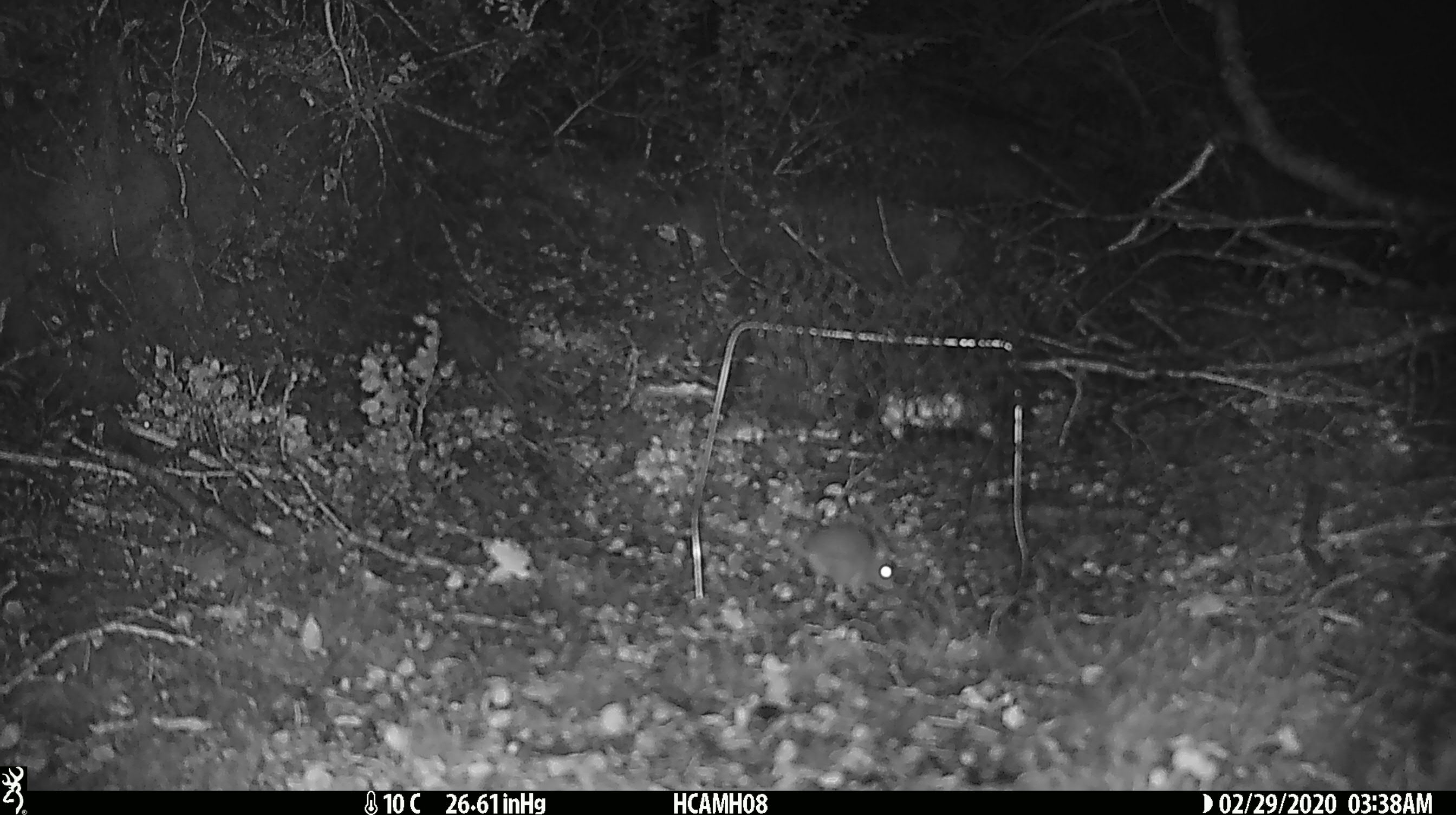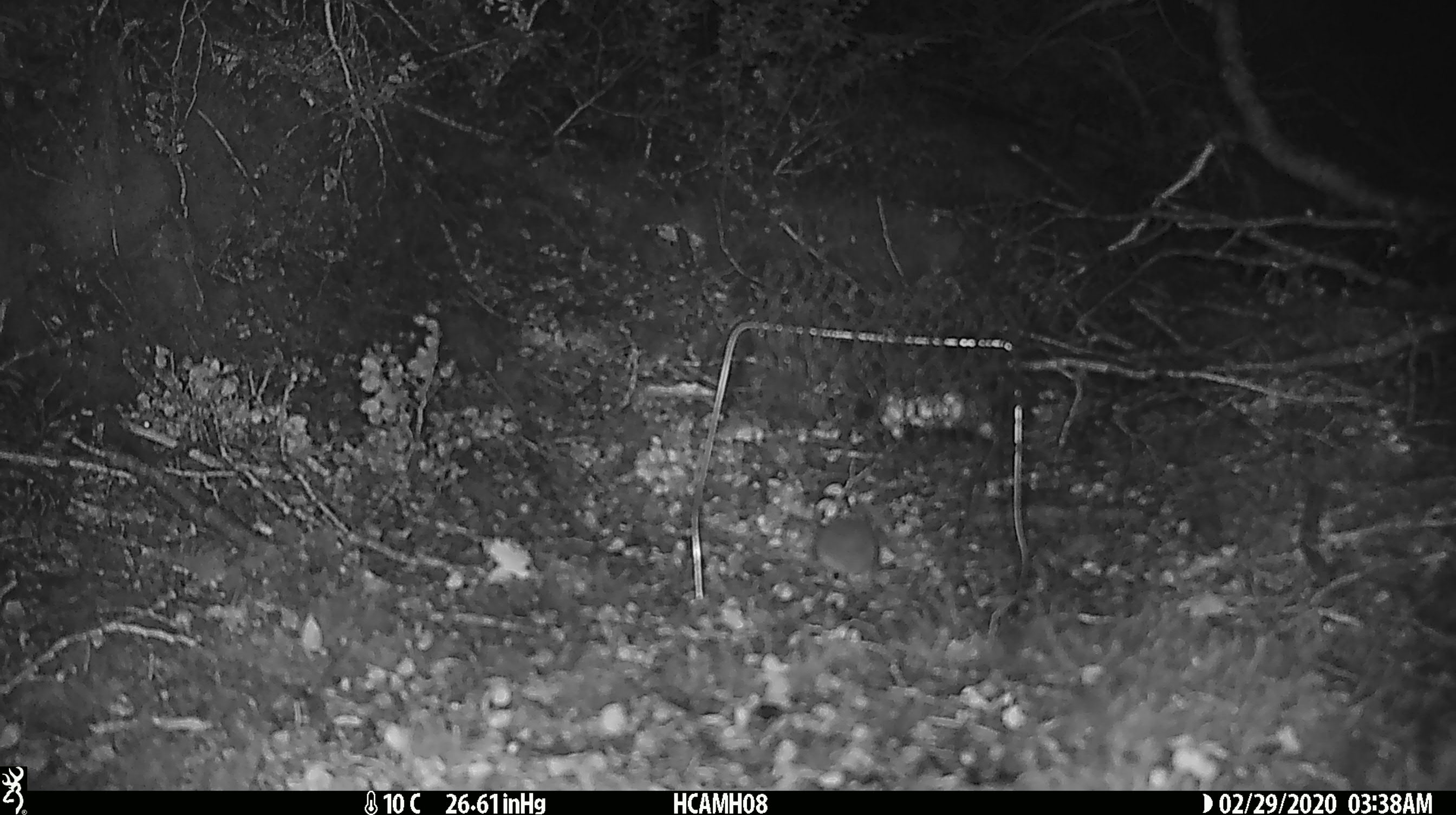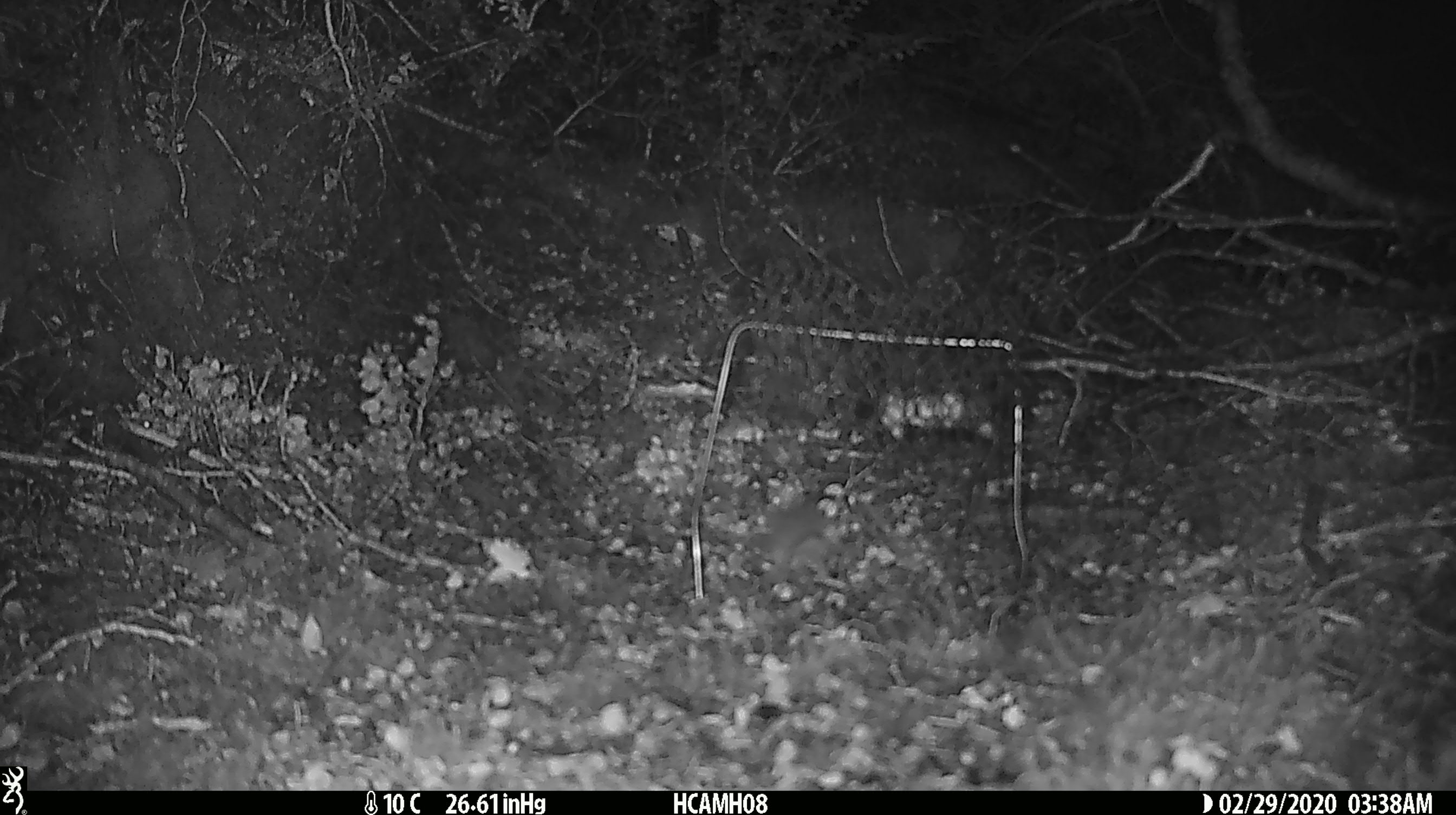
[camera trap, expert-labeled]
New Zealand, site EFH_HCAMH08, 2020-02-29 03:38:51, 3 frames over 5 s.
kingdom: Animalia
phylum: Chordata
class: Mammalia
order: Rodentia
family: Muridae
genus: Mus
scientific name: Mus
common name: mouse